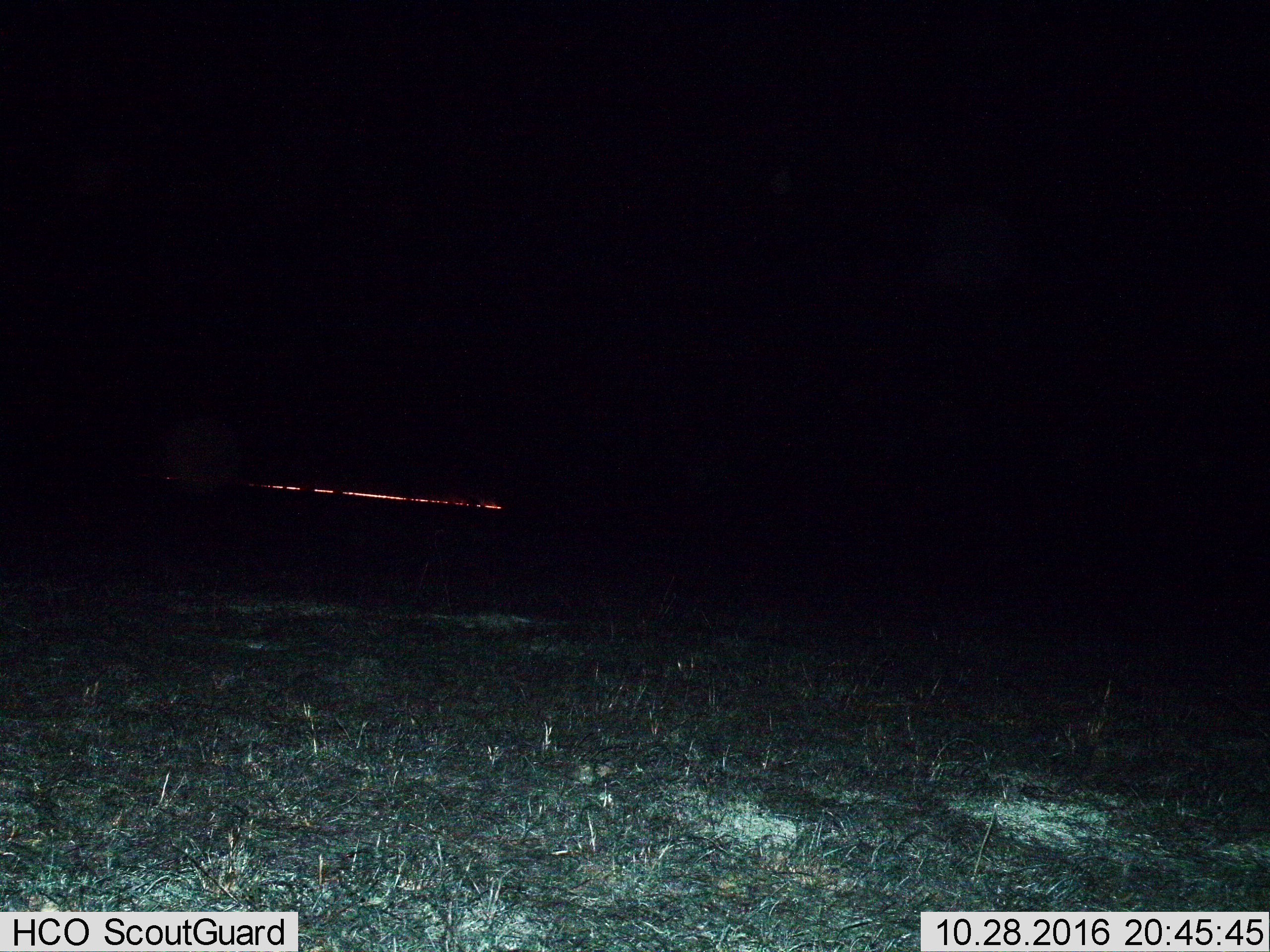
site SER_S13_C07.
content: unidentified animal